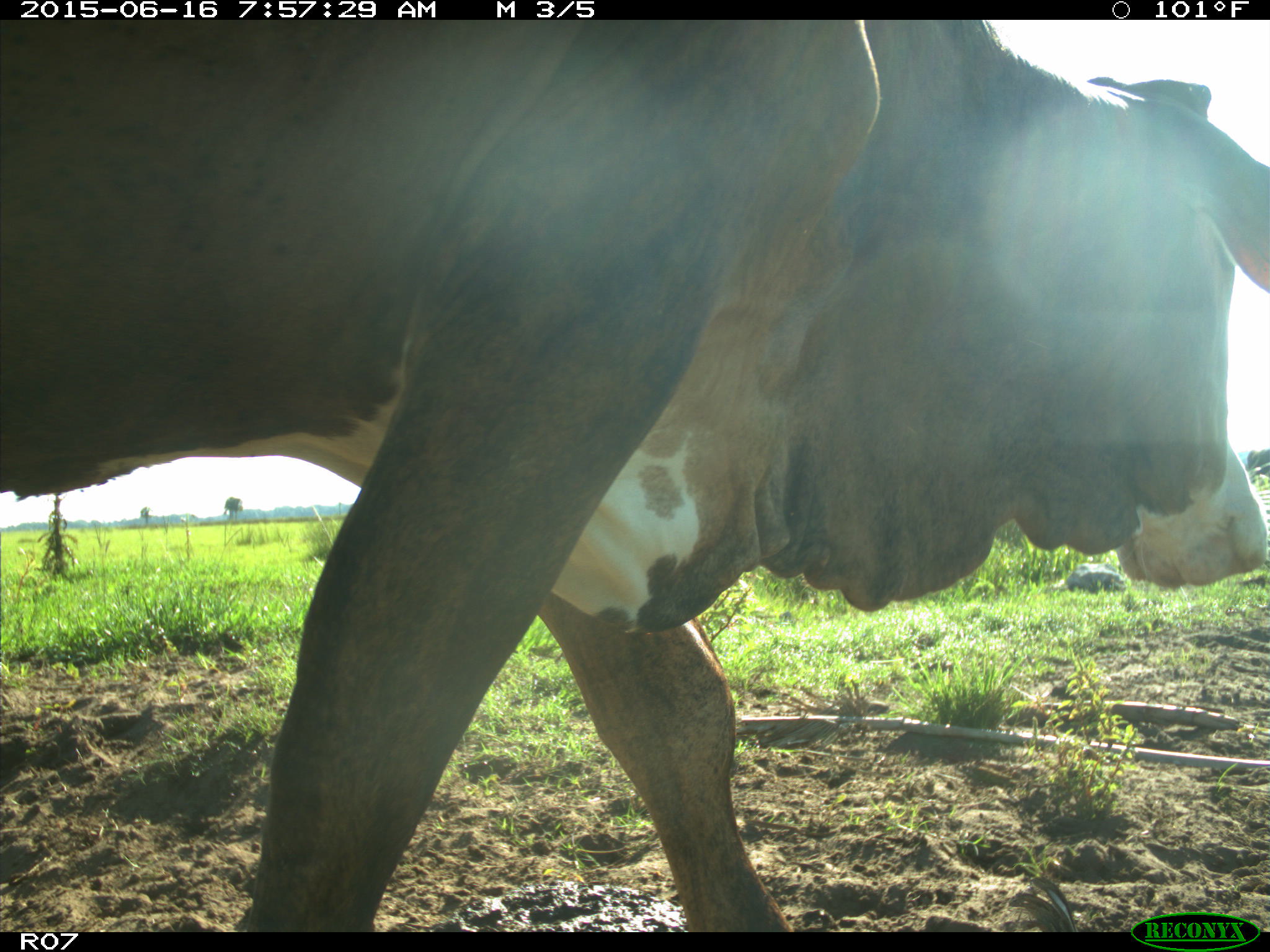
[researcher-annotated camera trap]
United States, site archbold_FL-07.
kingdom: Animalia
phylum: Chordata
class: Mammalia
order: Artiodactyla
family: Bovidae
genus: Bos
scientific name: Bos taurus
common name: domestic cow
Bos taurus (domestic cow).